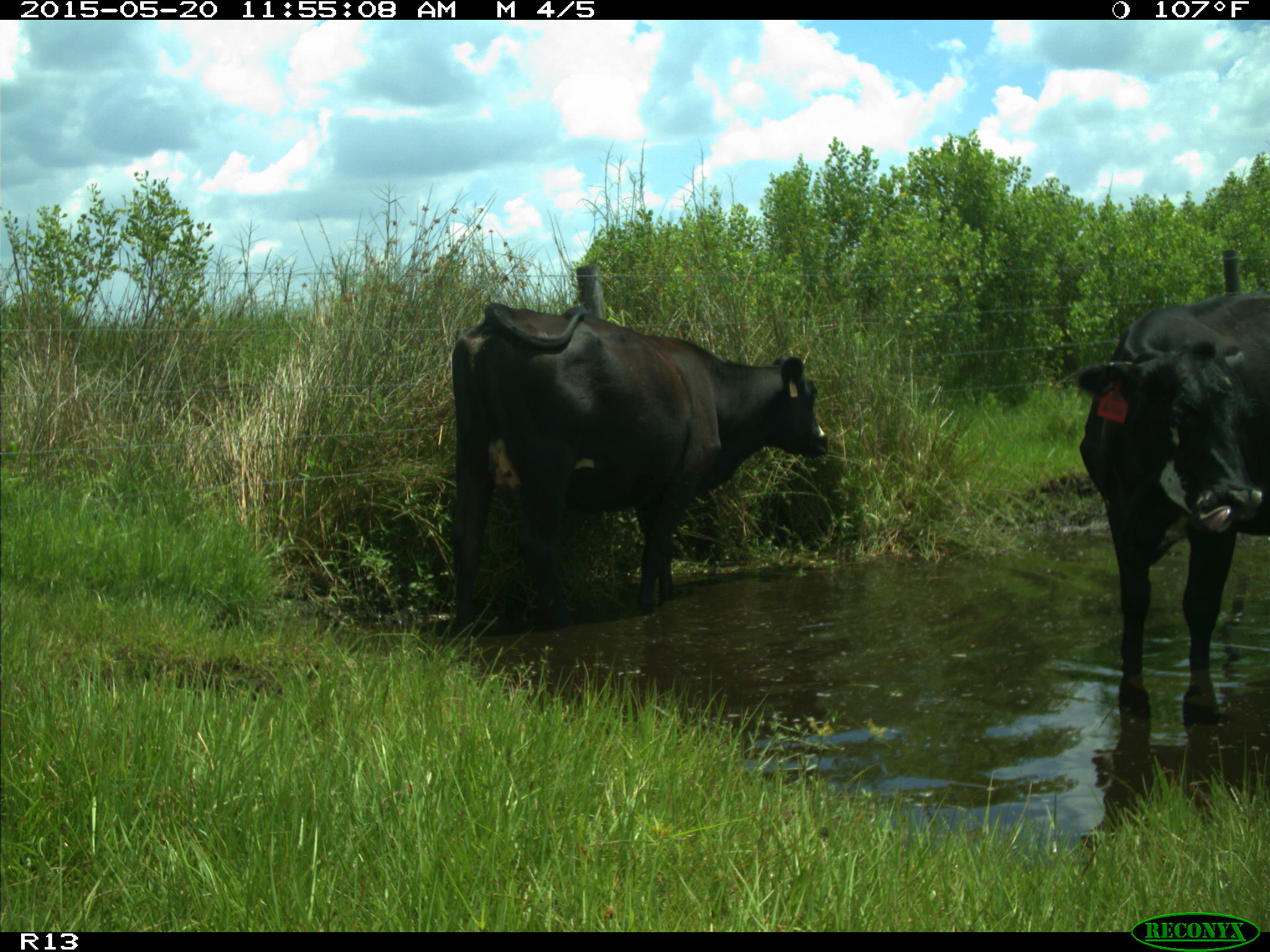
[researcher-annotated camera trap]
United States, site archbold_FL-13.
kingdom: Animalia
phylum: Chordata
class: Mammalia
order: Artiodactyla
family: Bovidae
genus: Bos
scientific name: Bos taurus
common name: domestic cow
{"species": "Bos taurus (domestic cow)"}